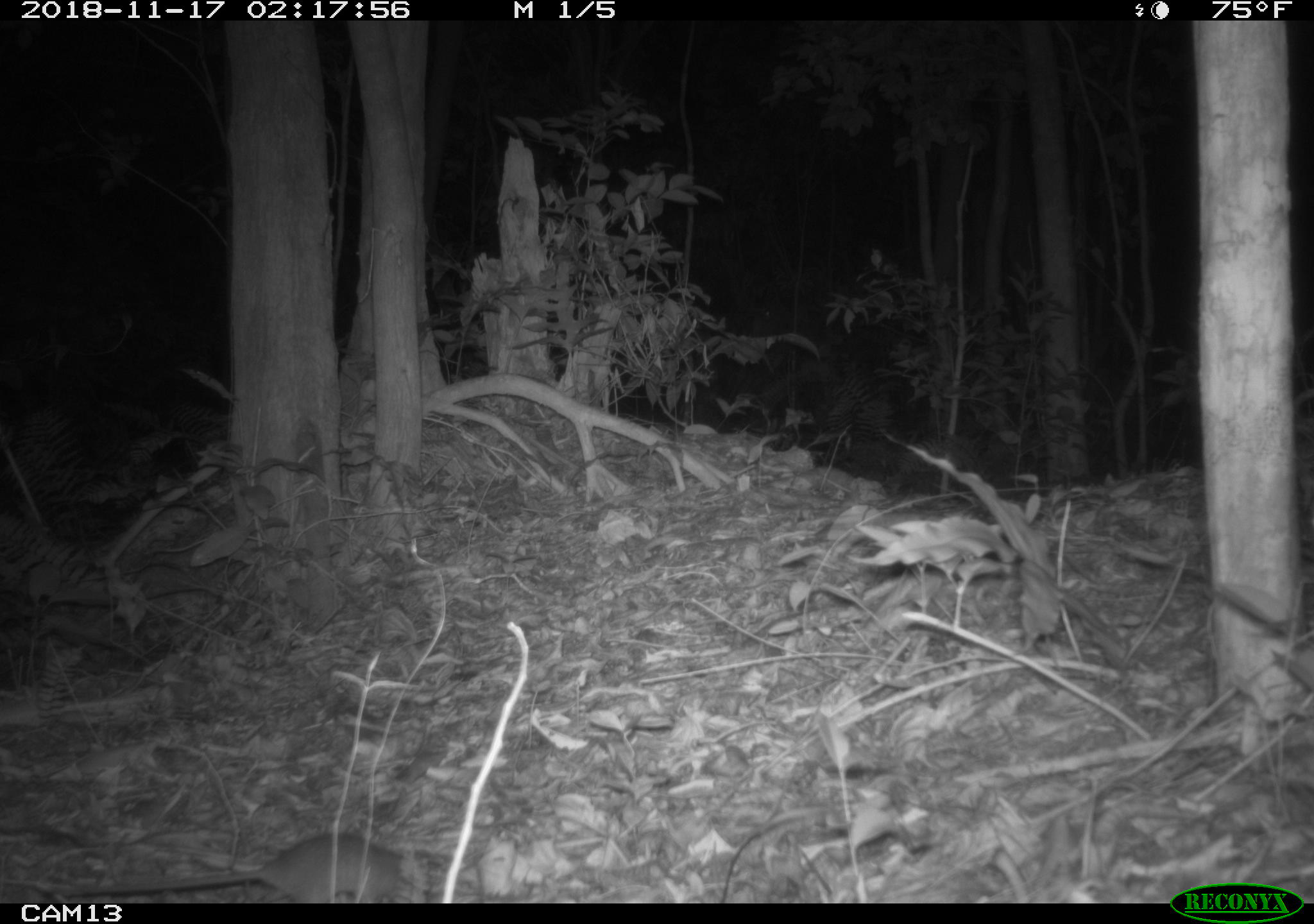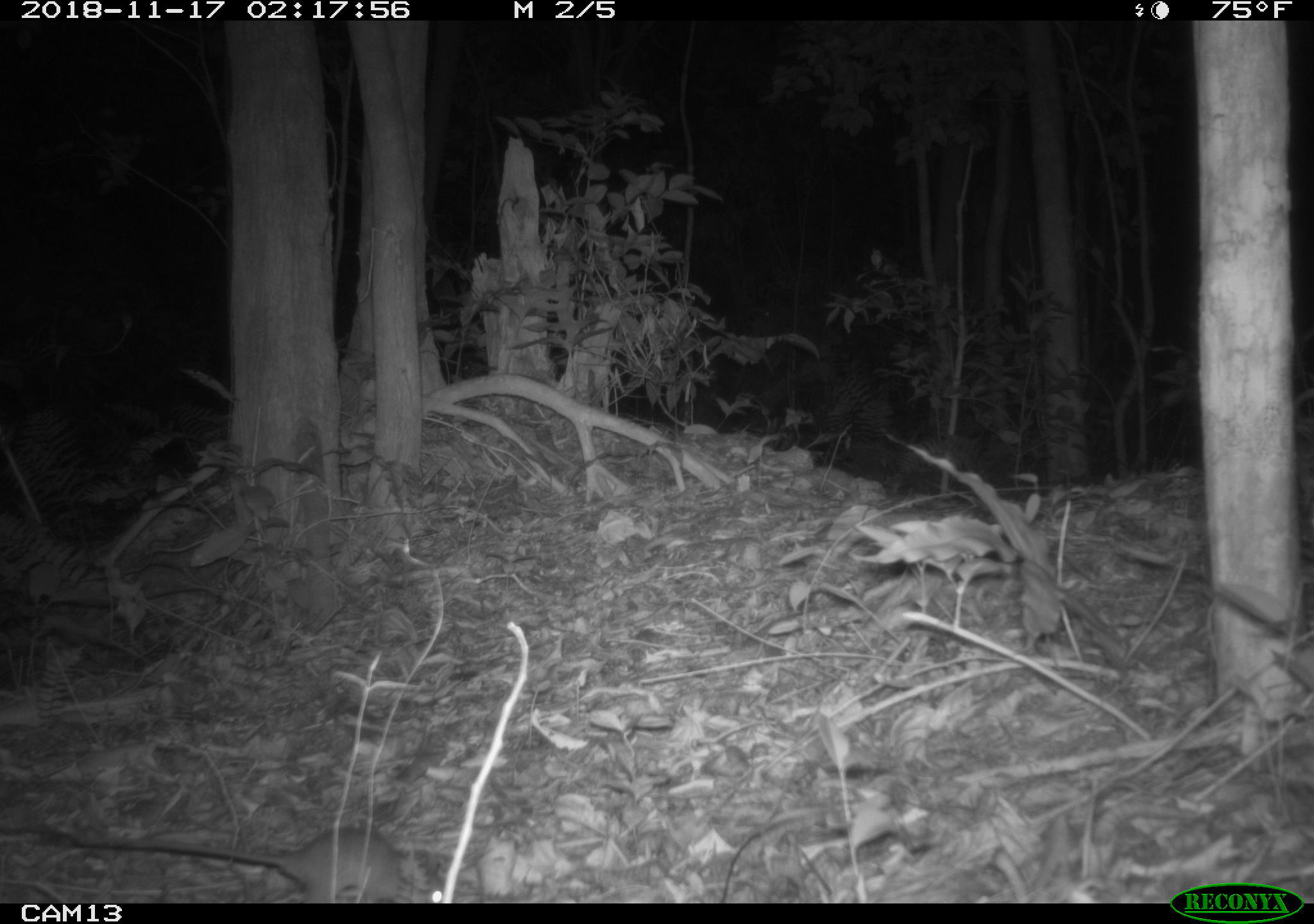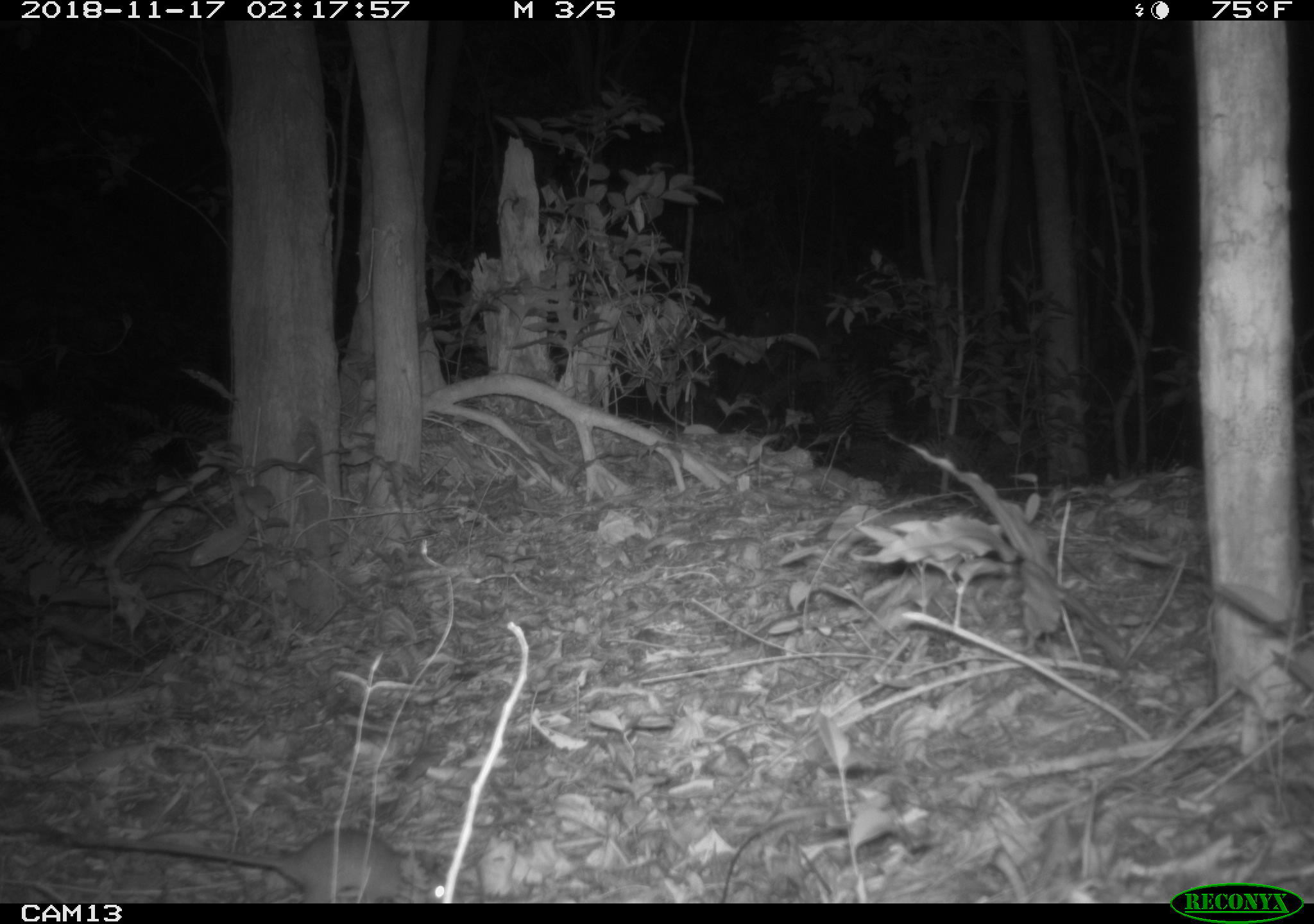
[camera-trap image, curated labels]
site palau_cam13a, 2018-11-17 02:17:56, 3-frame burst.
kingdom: Animalia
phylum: Chordata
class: Mammalia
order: Rodentia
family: Muridae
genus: Rattus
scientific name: Rattus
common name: rat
Rat (Rattus).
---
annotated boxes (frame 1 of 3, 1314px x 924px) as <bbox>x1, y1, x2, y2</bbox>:
rat: <bbox>65, 829, 446, 903</bbox>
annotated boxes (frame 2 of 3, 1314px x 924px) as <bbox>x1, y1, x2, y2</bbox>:
rat: <bbox>24, 816, 429, 905</bbox>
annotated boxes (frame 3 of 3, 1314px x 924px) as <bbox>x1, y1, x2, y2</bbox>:
rat: <bbox>20, 814, 455, 903</bbox>